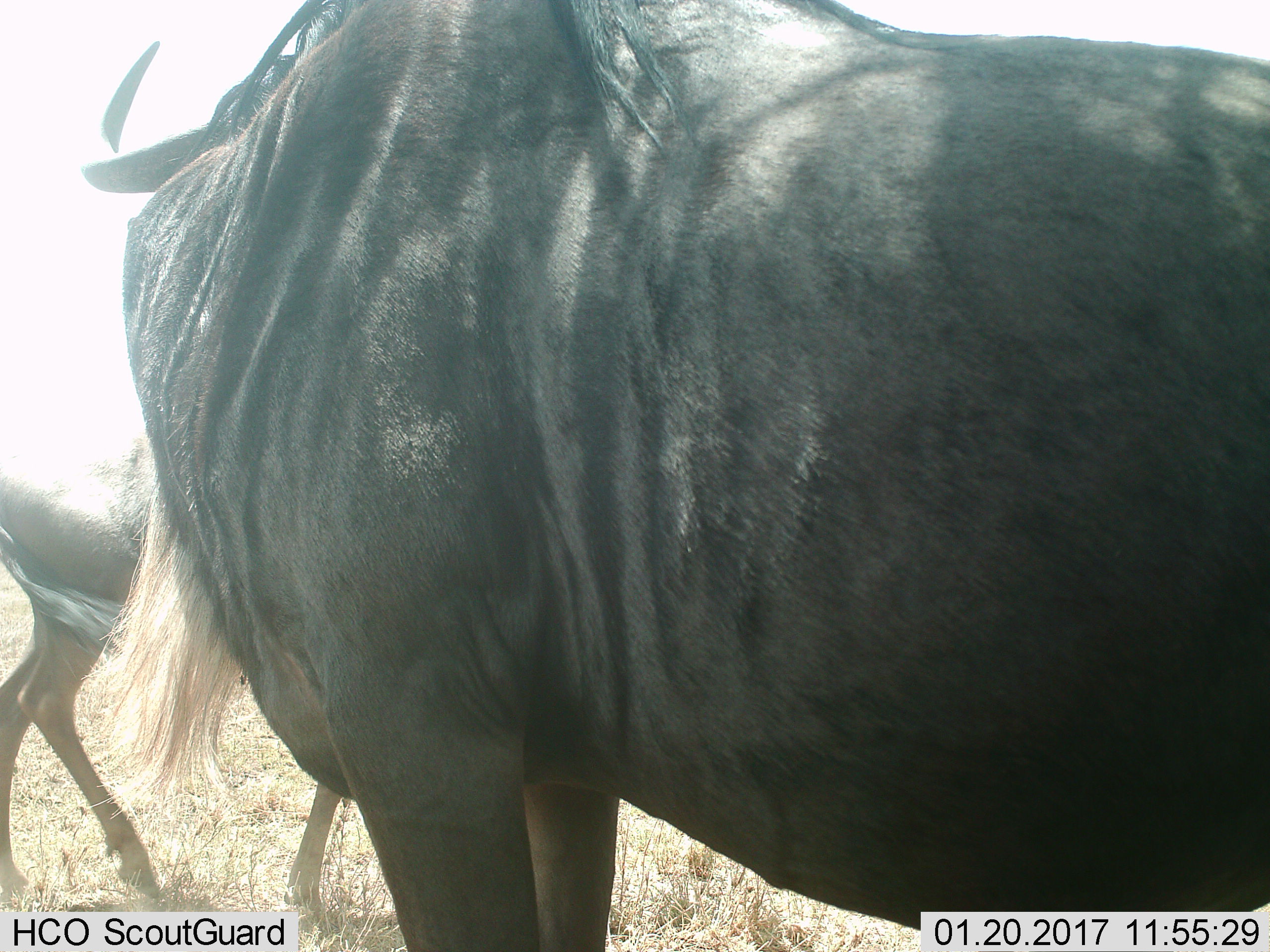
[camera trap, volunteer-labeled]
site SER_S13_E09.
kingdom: Animalia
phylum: Chordata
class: Mammalia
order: Artiodactyla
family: Bovidae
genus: Connochaetes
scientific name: Connochaetes taurinus taurinus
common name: blue wildebeest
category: wildebeestblue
Wildebeestblue (blue wildebeest) (Connochaetes taurinus taurinus), count 2. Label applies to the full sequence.